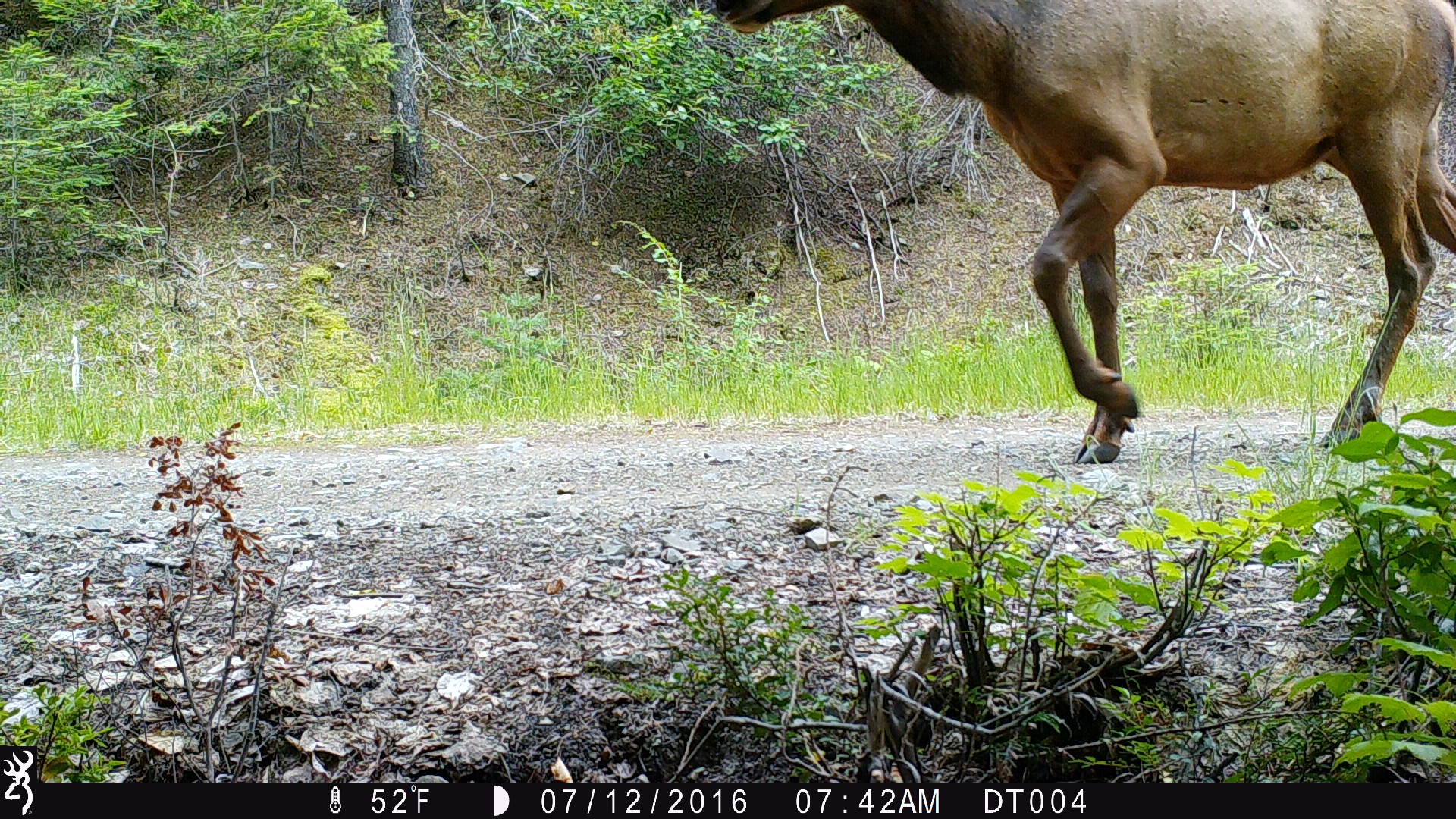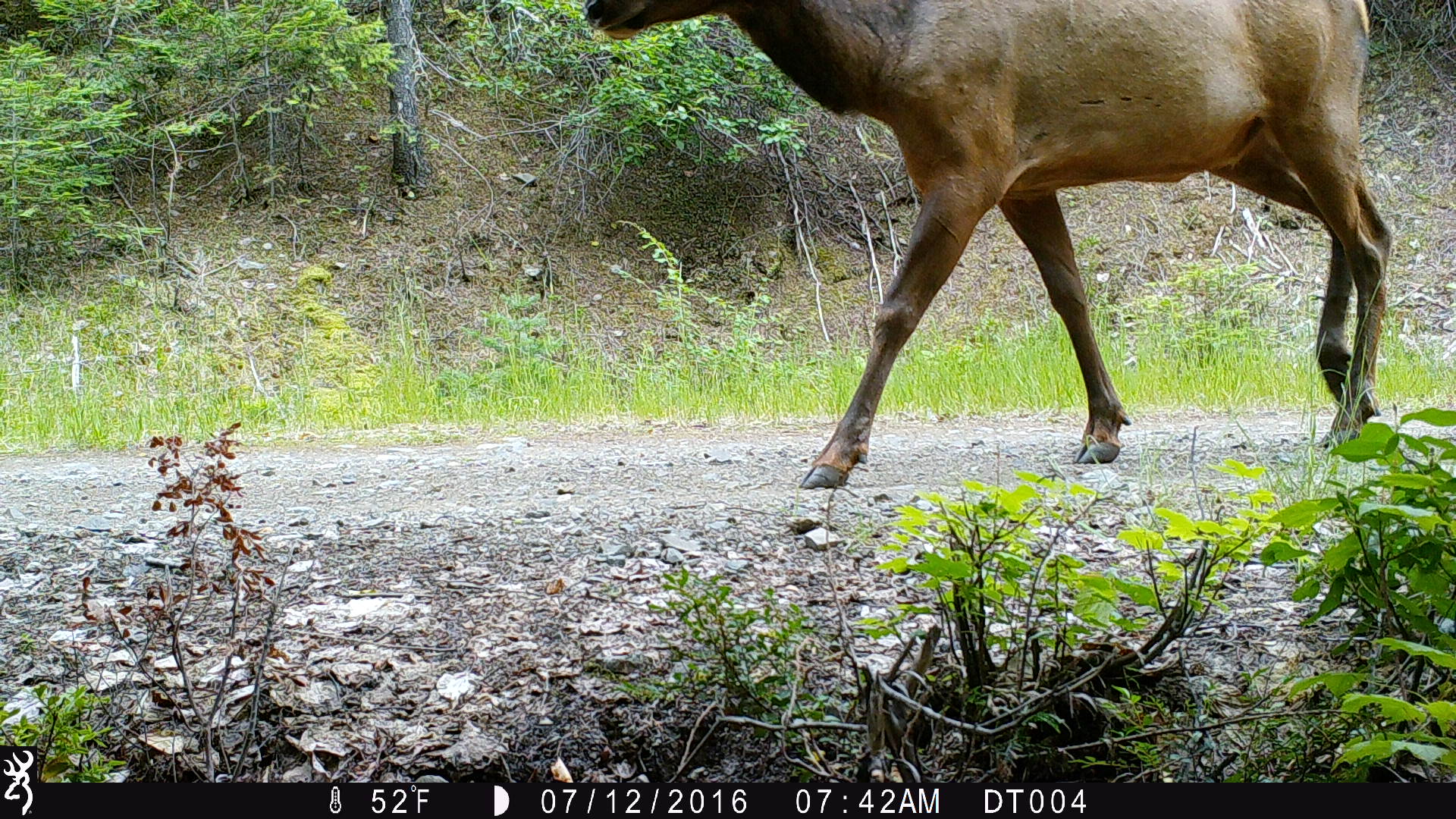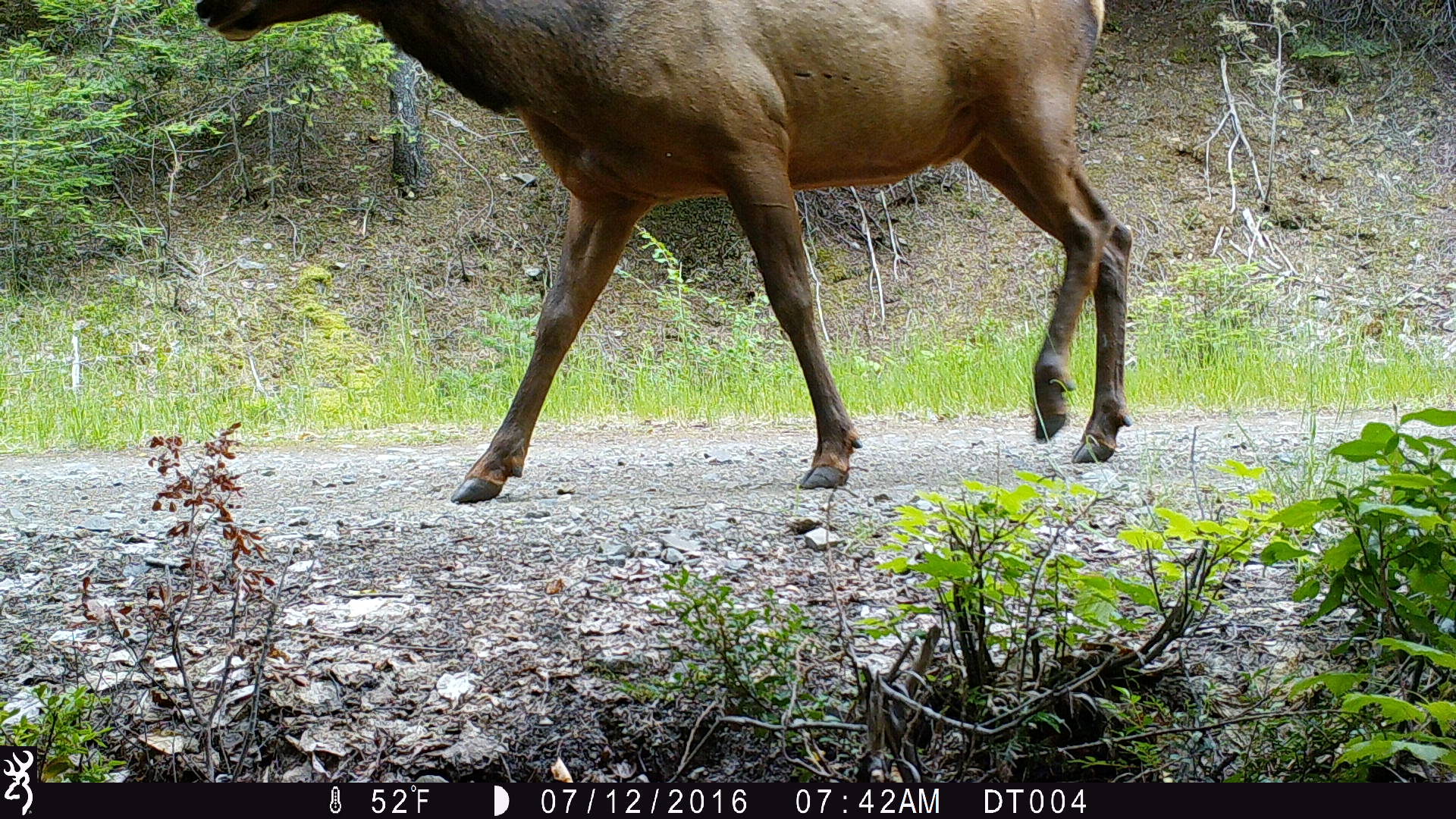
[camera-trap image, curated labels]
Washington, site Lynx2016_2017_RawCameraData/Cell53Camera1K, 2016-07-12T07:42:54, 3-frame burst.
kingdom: Animalia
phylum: Chordata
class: Mammalia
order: Artiodactyla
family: Cervidae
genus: Cervus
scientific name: Cervus canadensis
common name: elk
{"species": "Cervus canadensis (elk)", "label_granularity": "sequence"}